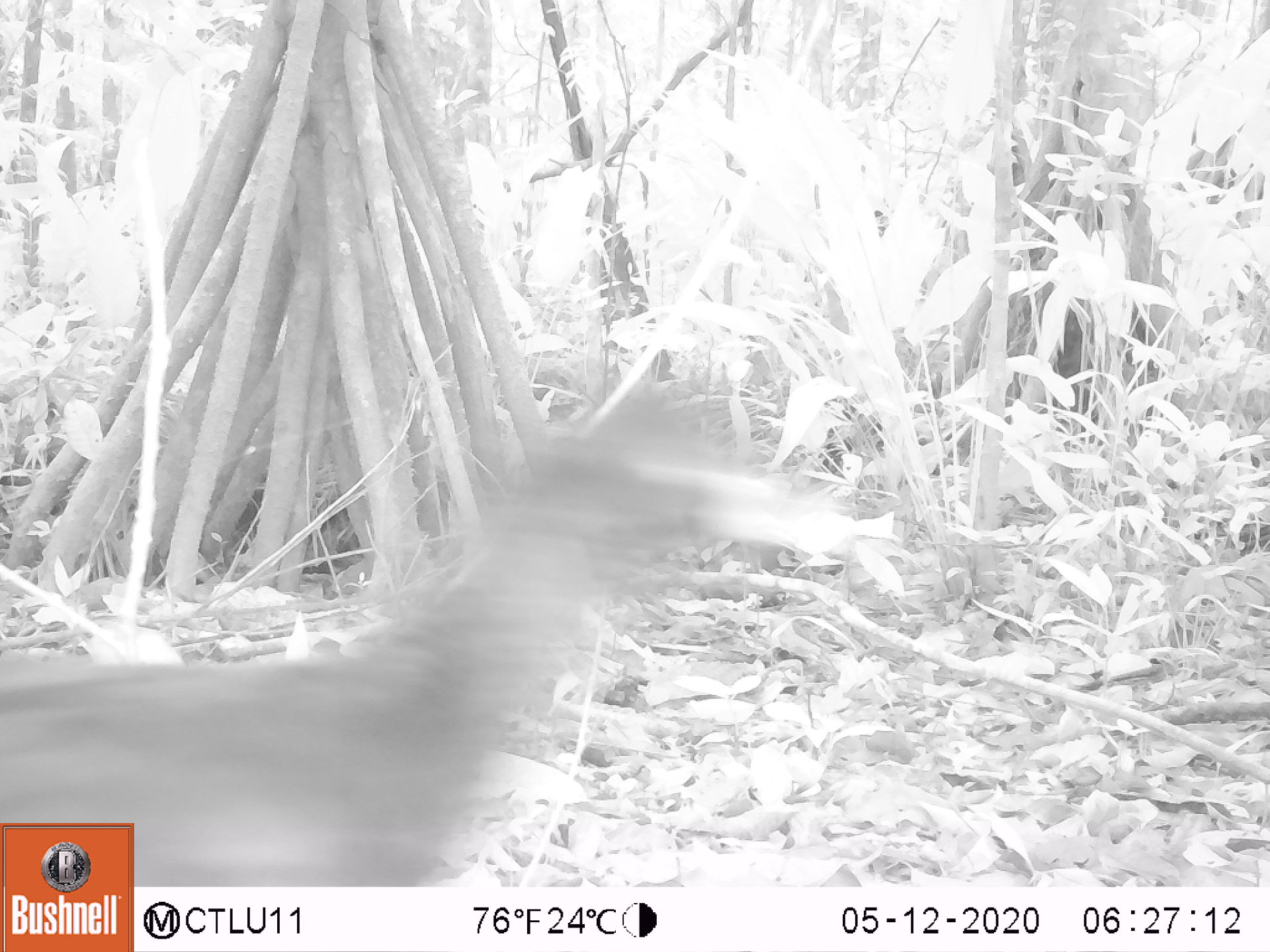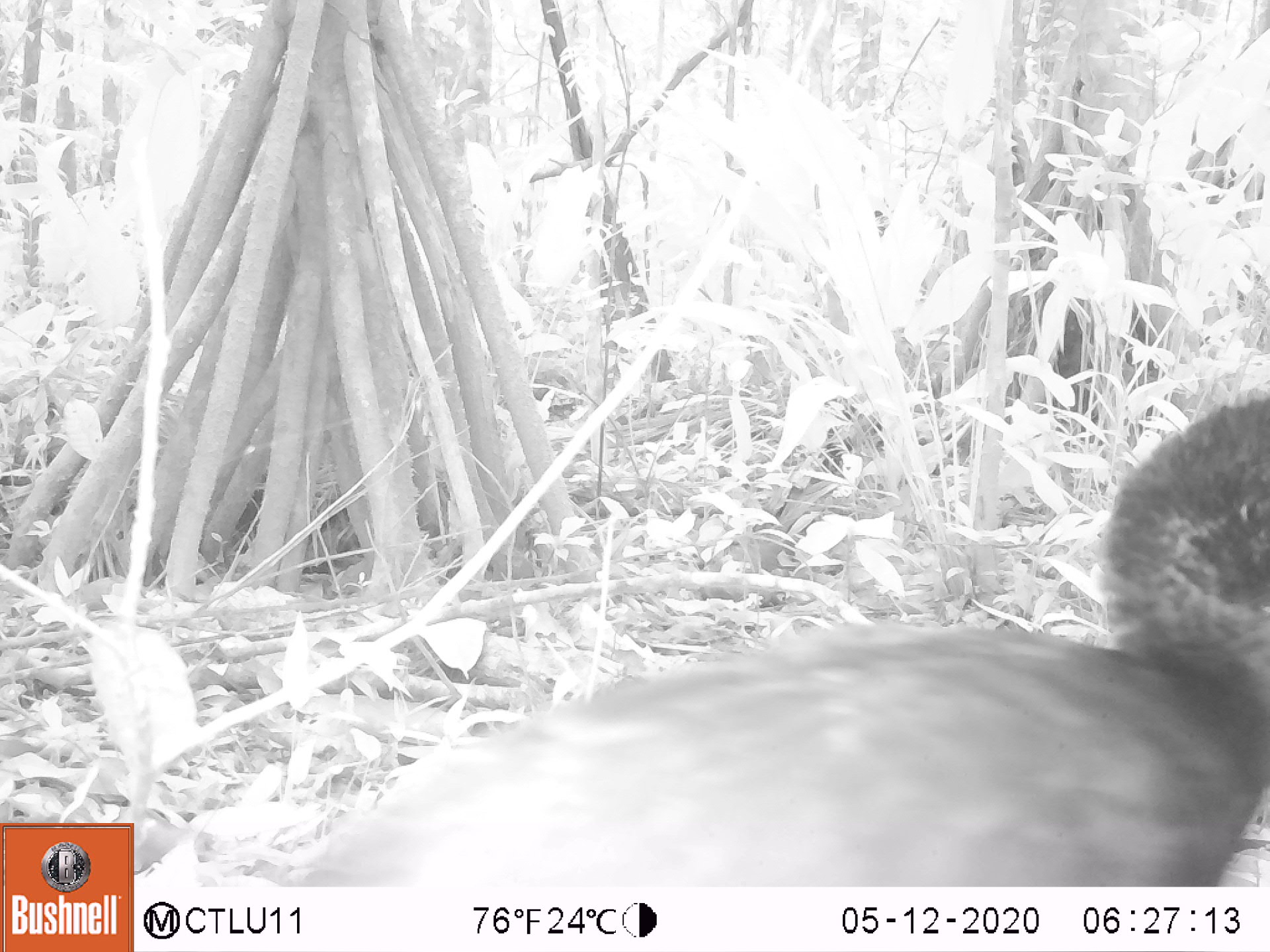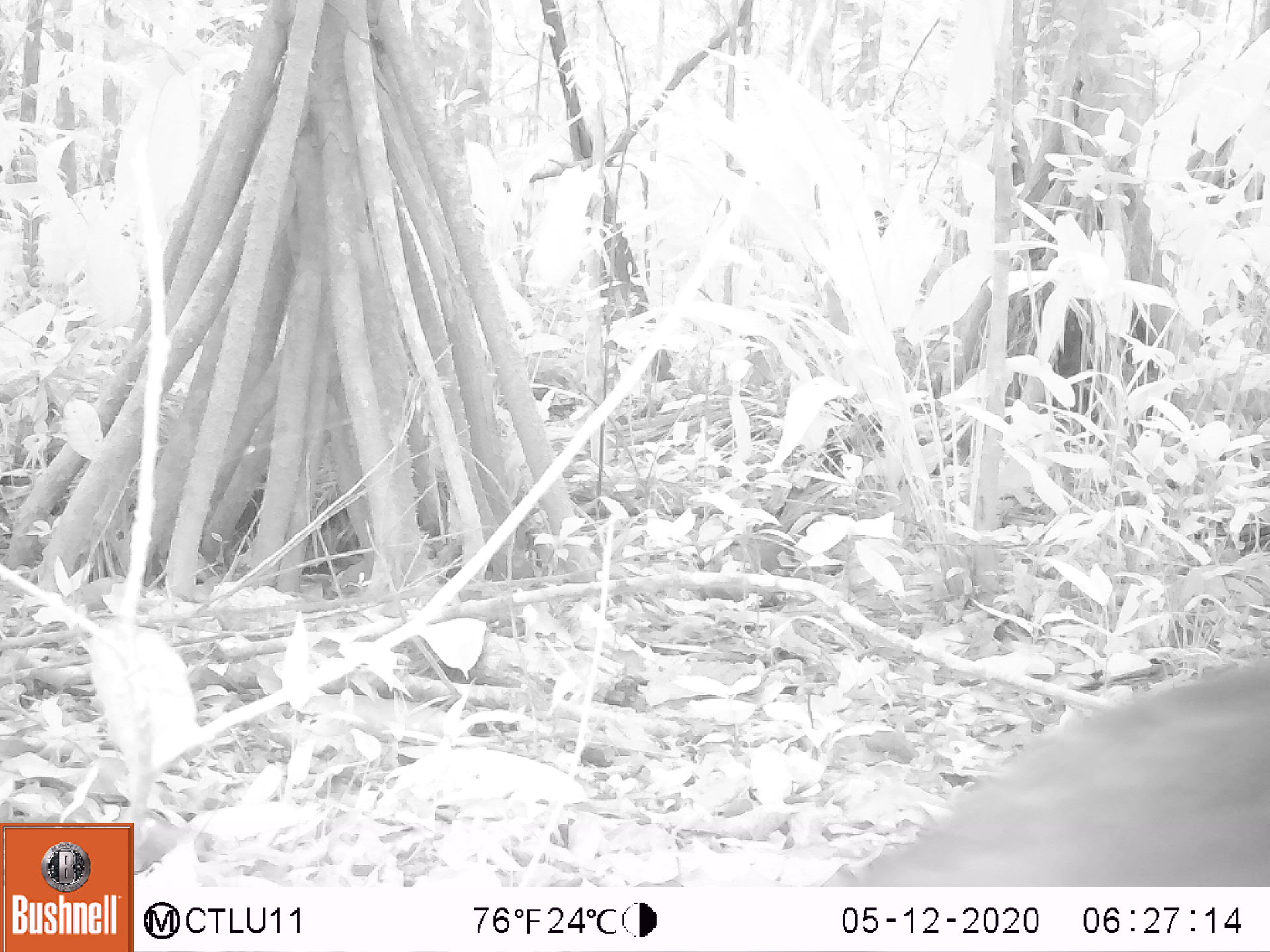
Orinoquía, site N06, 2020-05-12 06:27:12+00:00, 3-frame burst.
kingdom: Animalia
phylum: Chordata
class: Aves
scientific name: Aves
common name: bird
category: unknown bird